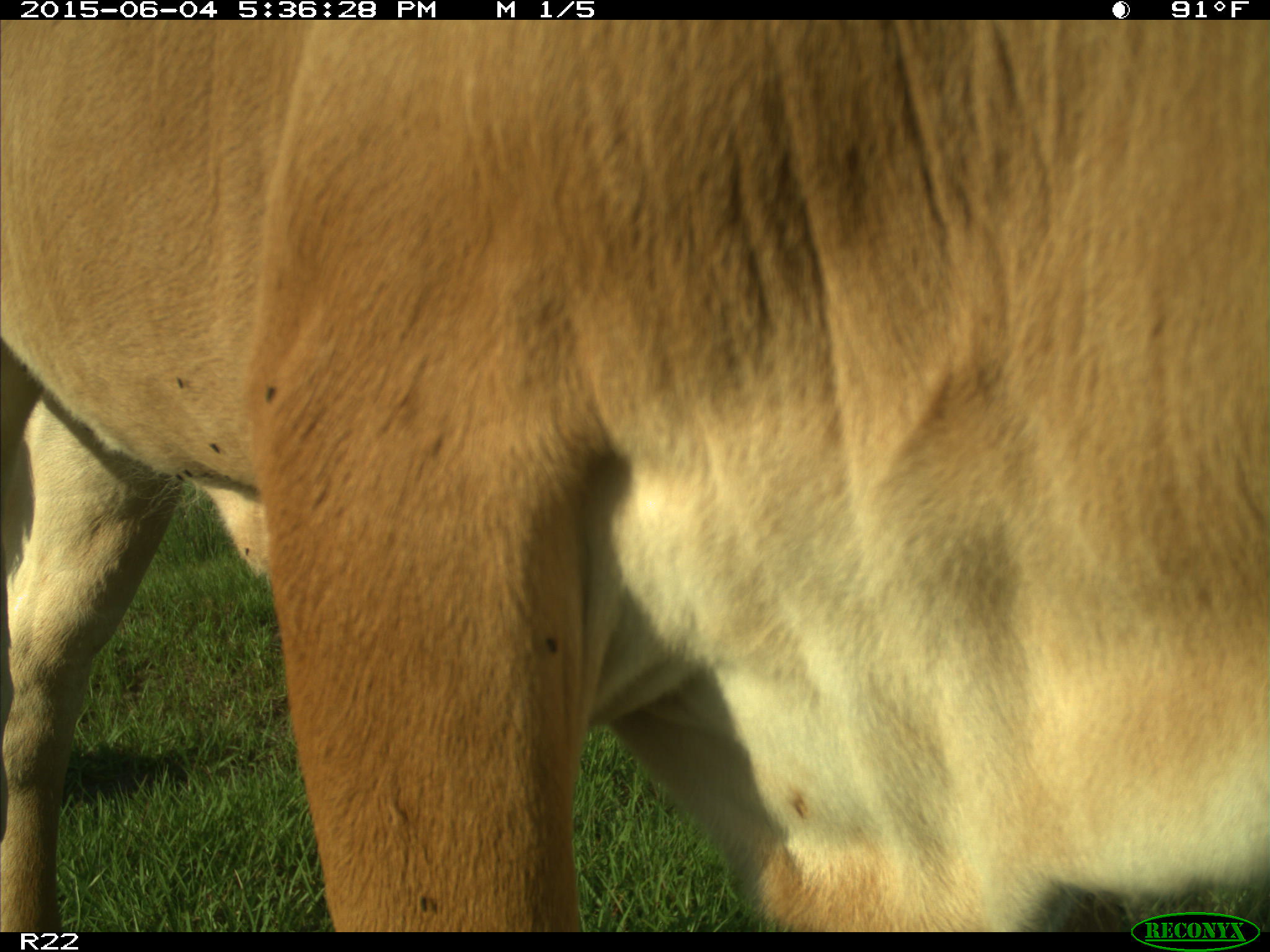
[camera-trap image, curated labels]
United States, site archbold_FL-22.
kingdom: Animalia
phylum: Chordata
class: Mammalia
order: Artiodactyla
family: Bovidae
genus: Bos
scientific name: Bos taurus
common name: domestic cow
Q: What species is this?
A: Bos taurus (domestic cow).